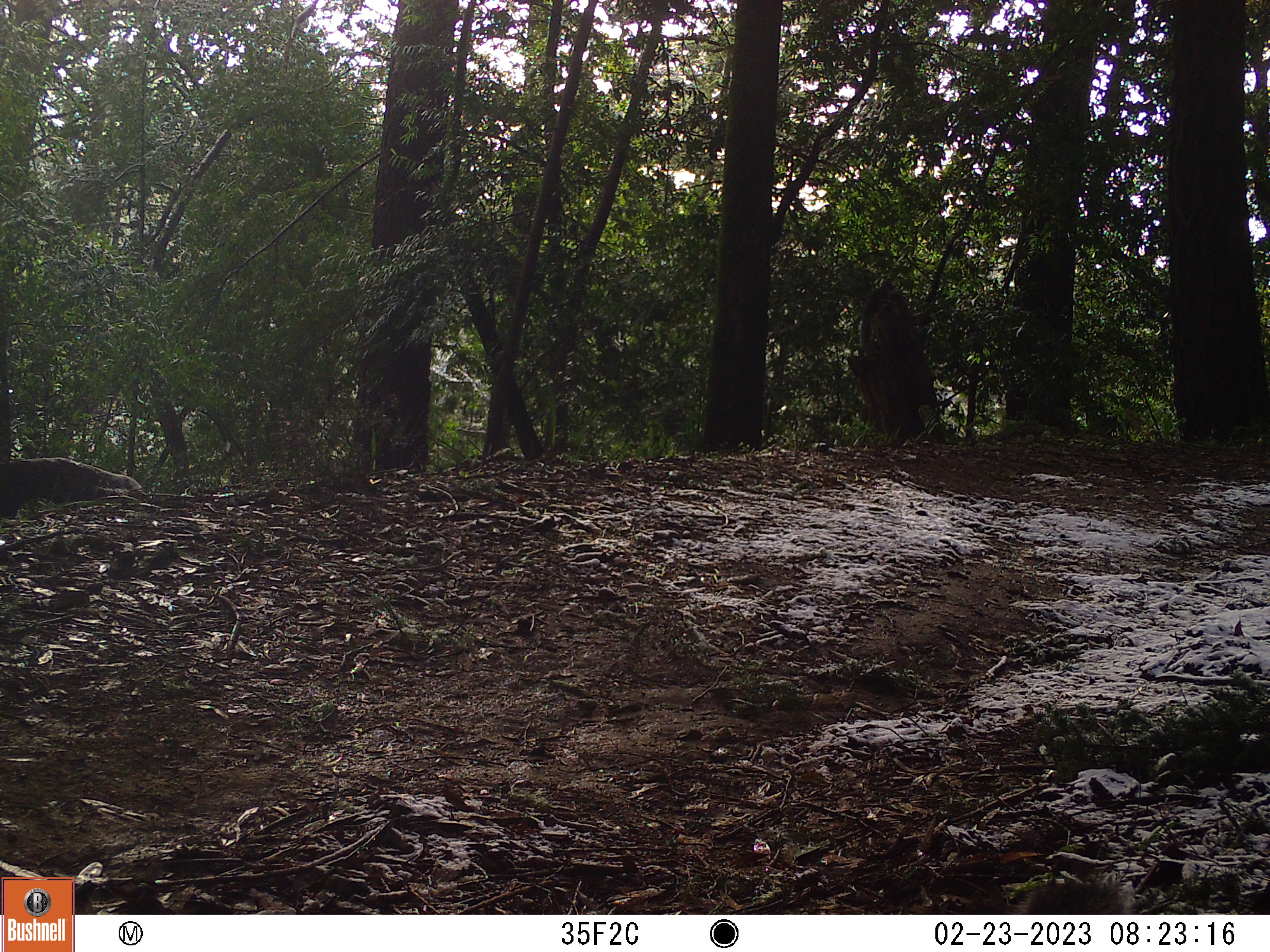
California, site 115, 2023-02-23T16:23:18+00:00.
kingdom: Animalia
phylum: Chordata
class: Mammalia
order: Rodentia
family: Sciuridae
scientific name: Sciuridae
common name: squirrel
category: unknown squirrel